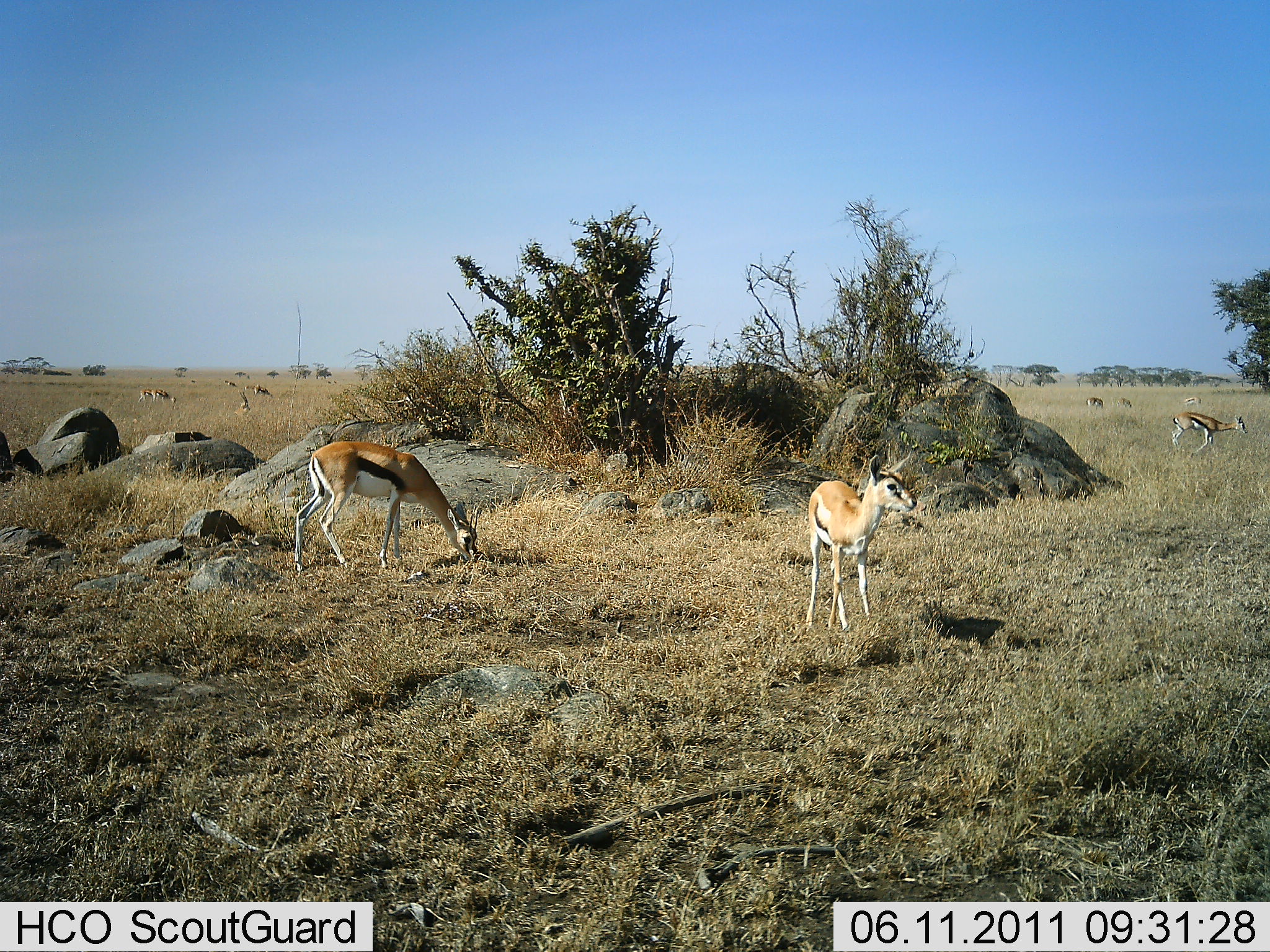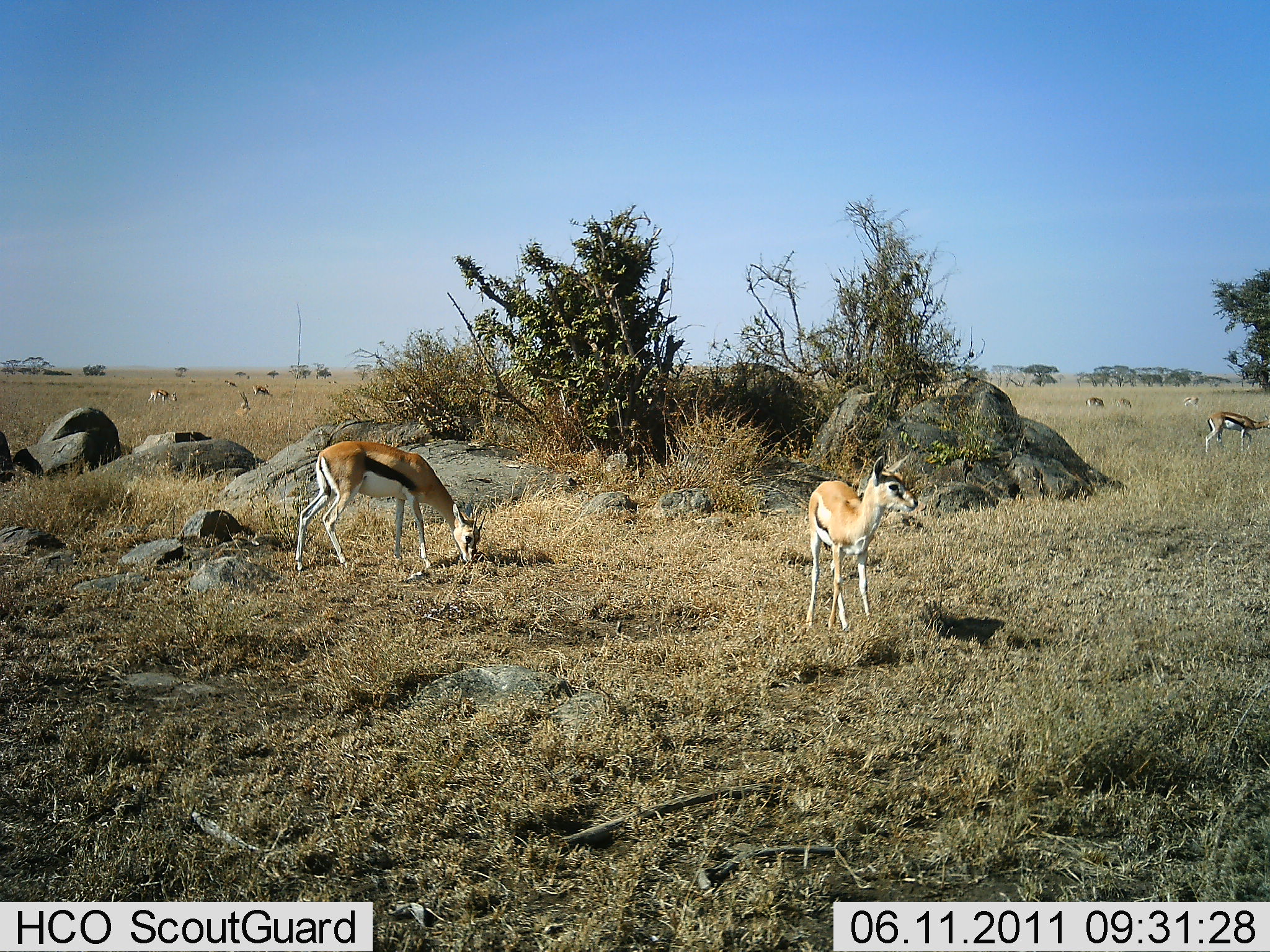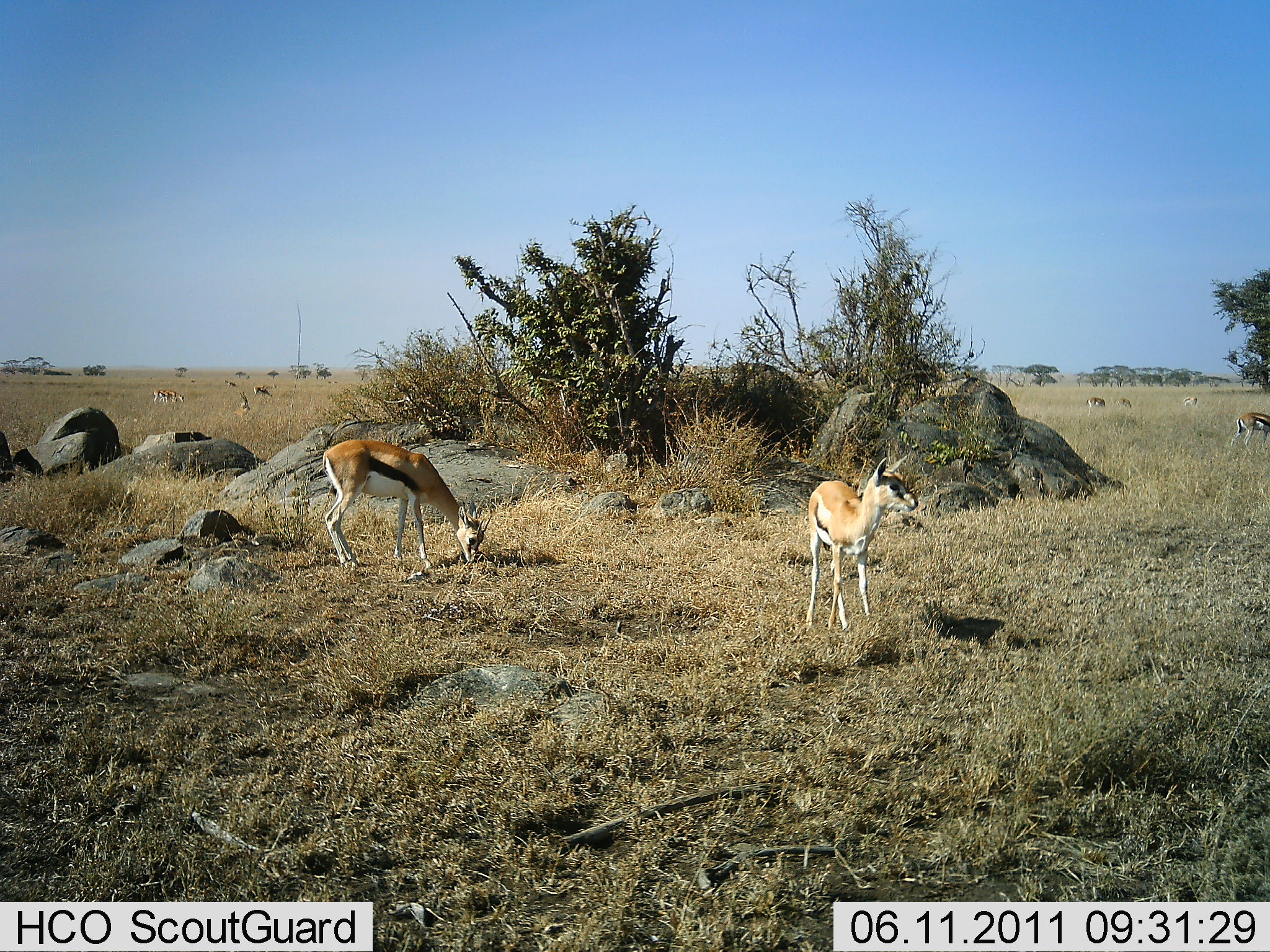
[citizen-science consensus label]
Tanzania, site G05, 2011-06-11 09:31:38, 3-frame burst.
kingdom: Animalia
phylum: Chordata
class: Mammalia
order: Artiodactyla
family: Bovidae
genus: Eudorcas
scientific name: Eudorcas thomsonii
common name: thomson's gazelle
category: gazellethomsons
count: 10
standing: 64%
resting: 0%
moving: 36%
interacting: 0%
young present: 0%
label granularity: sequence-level